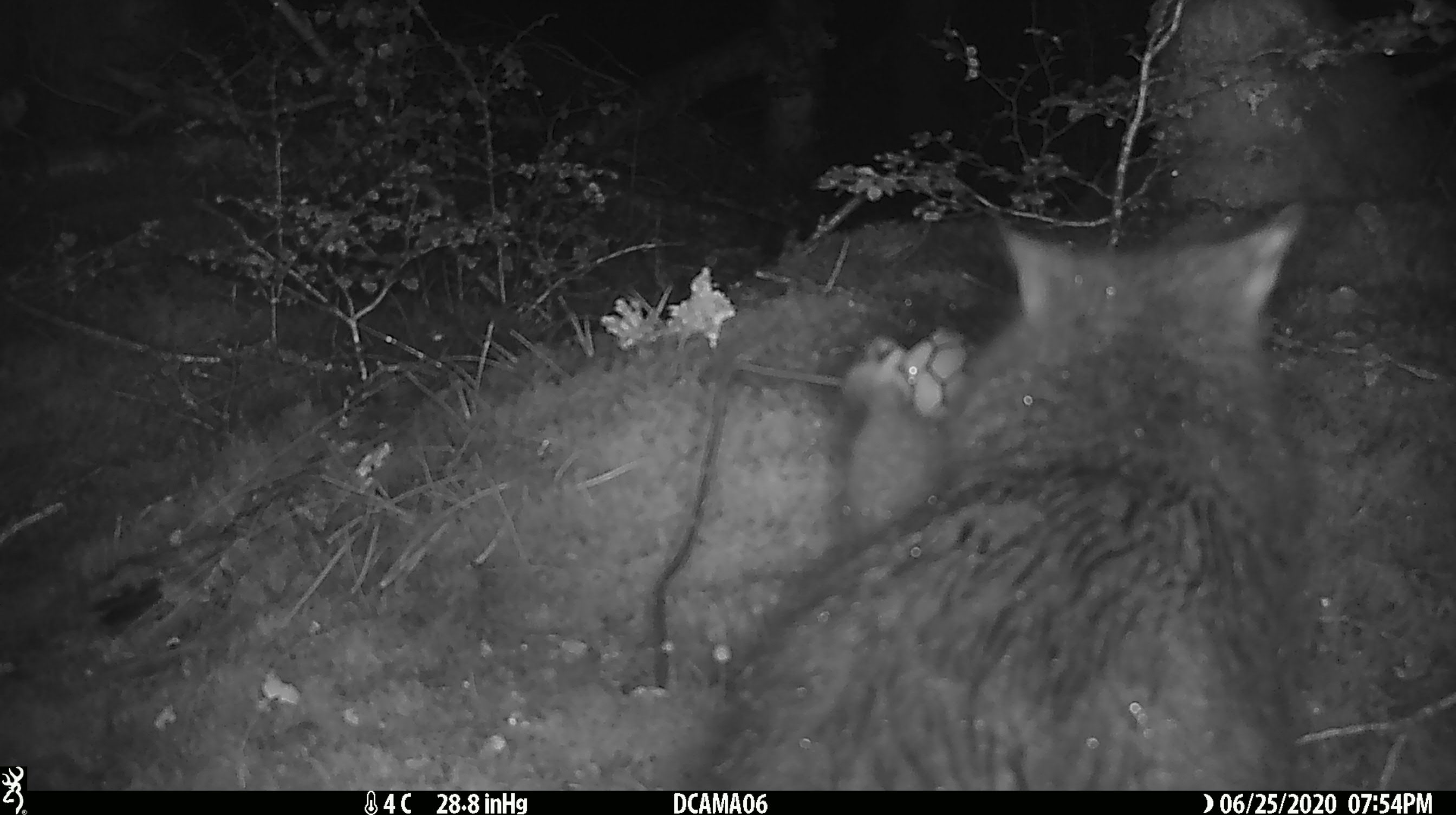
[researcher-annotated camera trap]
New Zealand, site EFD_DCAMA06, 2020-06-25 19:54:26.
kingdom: Animalia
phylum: Chordata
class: Mammalia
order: Diprotodontia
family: Phalangeridae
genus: Trichosurus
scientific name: Trichosurus vulpecula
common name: common brushtail possum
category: possum